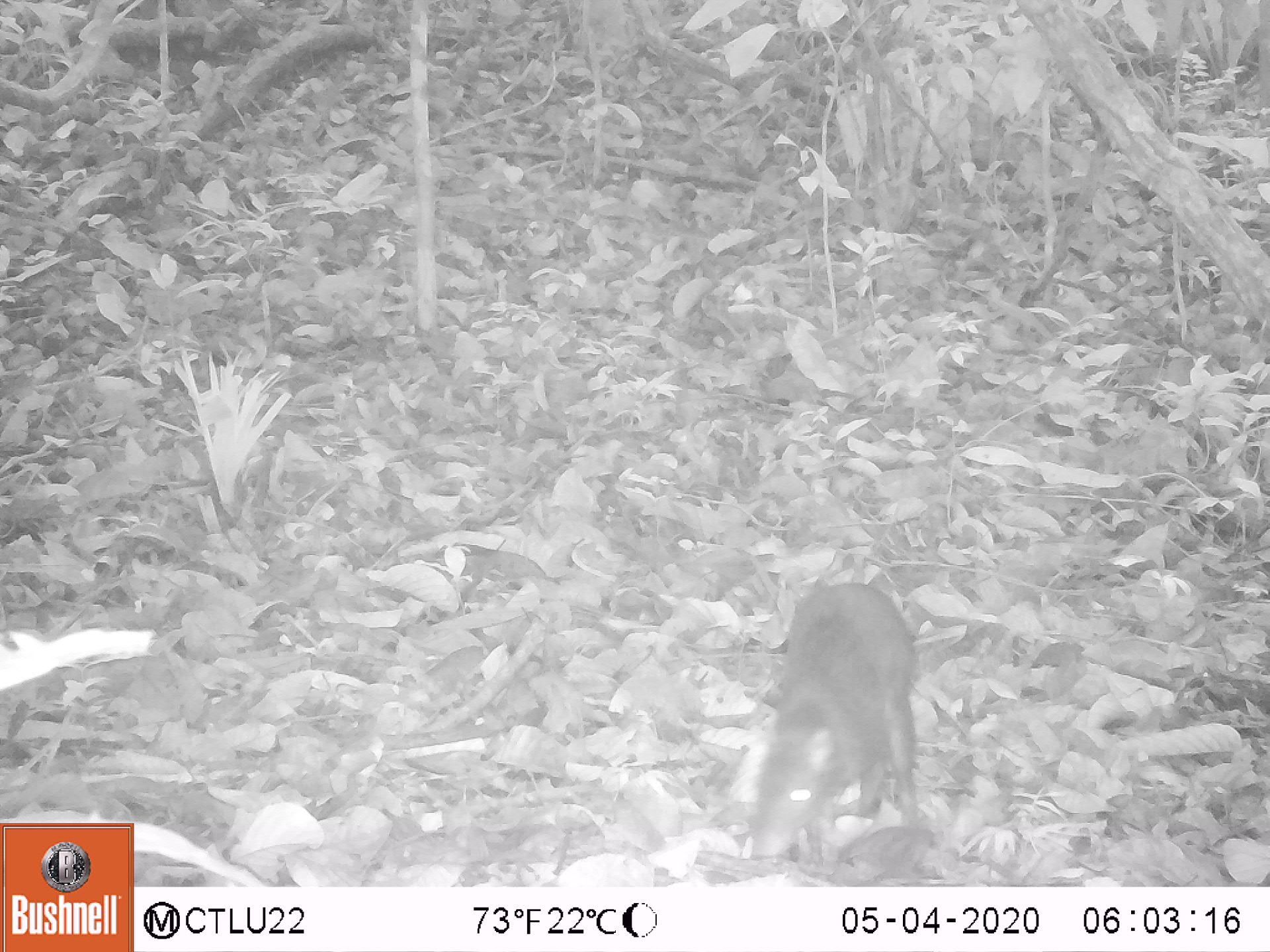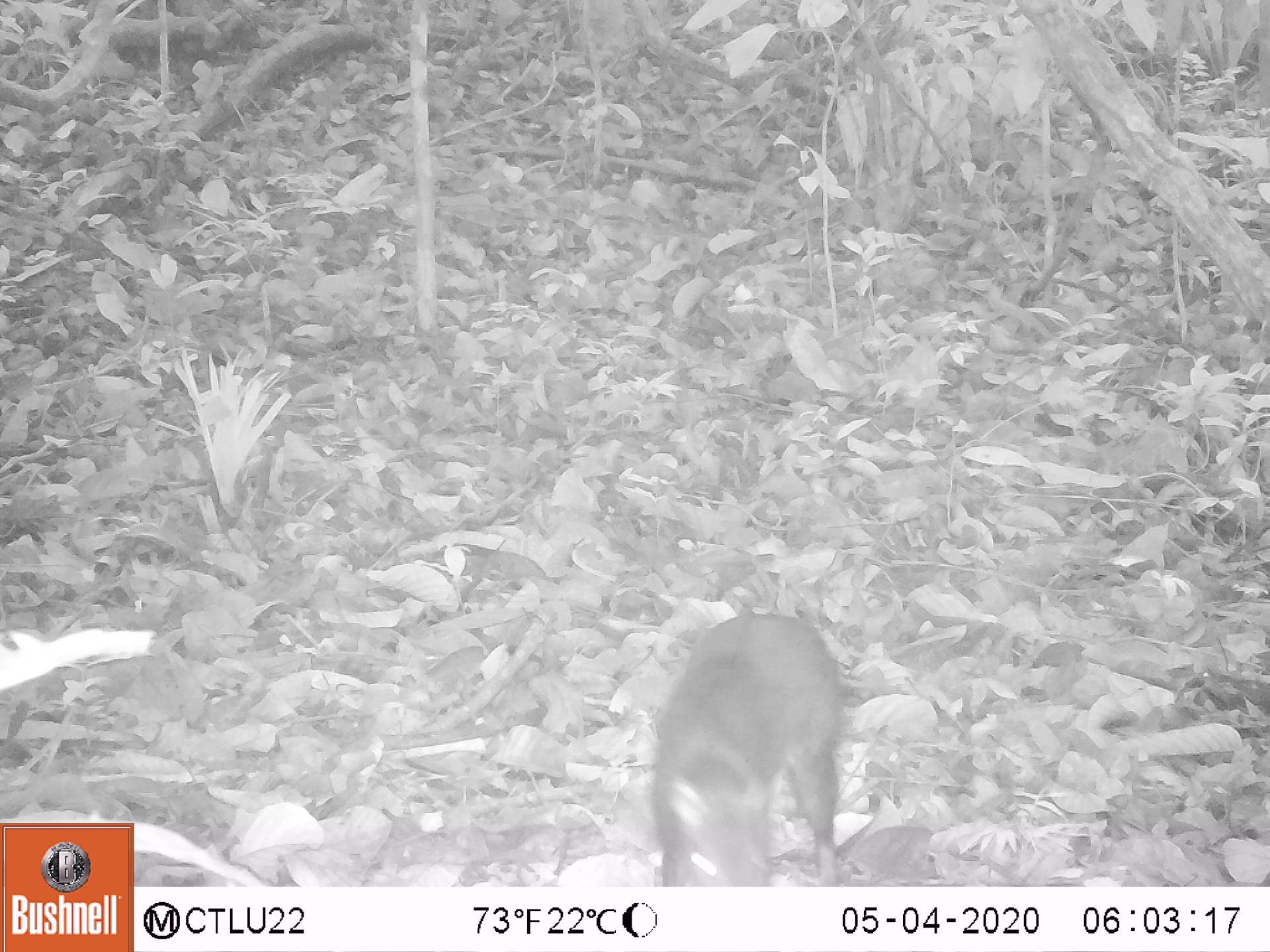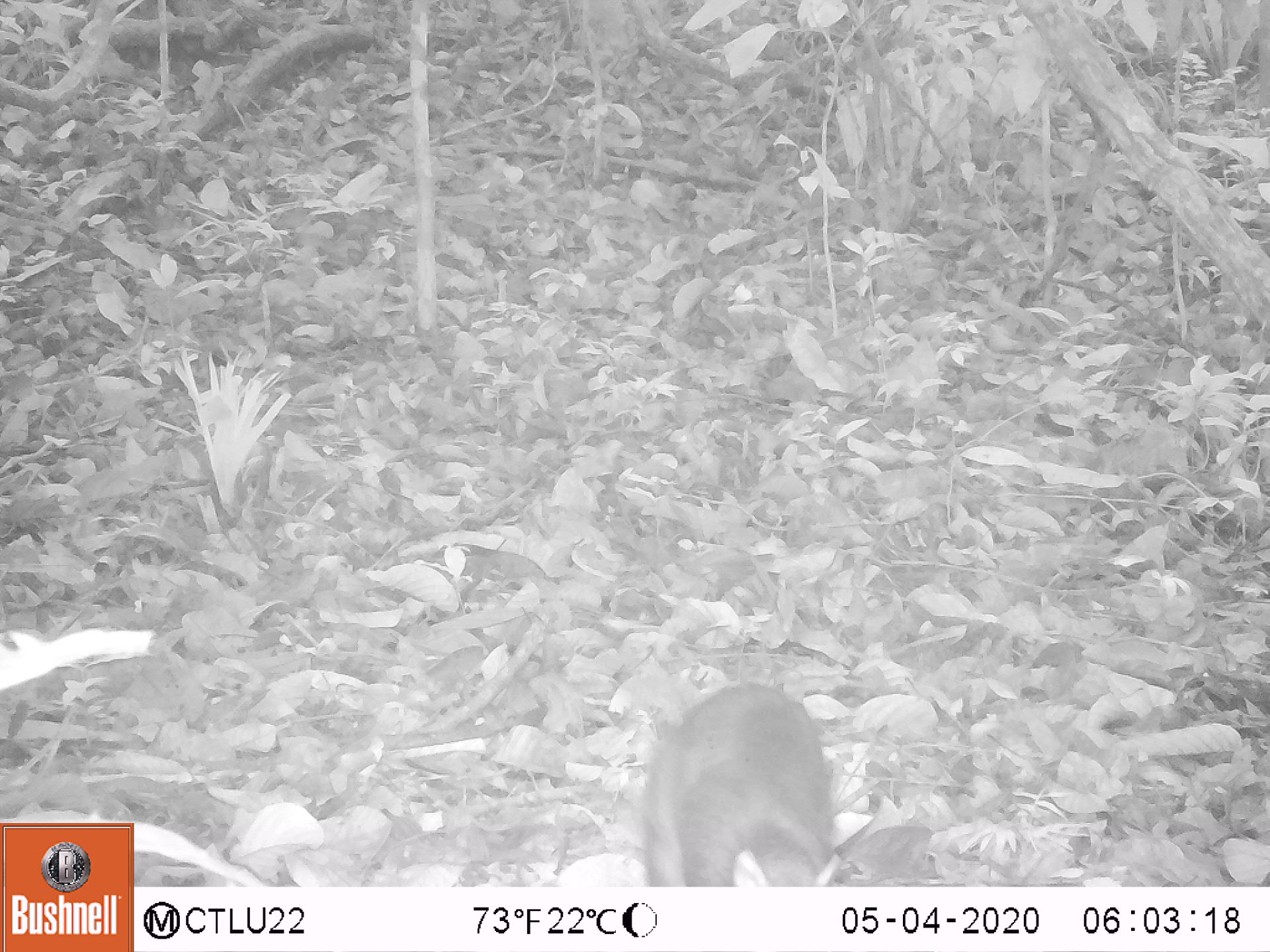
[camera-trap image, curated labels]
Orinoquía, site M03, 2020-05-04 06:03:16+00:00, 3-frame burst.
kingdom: Animalia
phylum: Chordata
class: Mammalia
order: Rodentia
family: Dasyproctidae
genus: Dasyprocta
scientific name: Dasyprocta fuliginosa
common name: black agouti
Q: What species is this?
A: Black agouti (Dasyprocta fuliginosa).